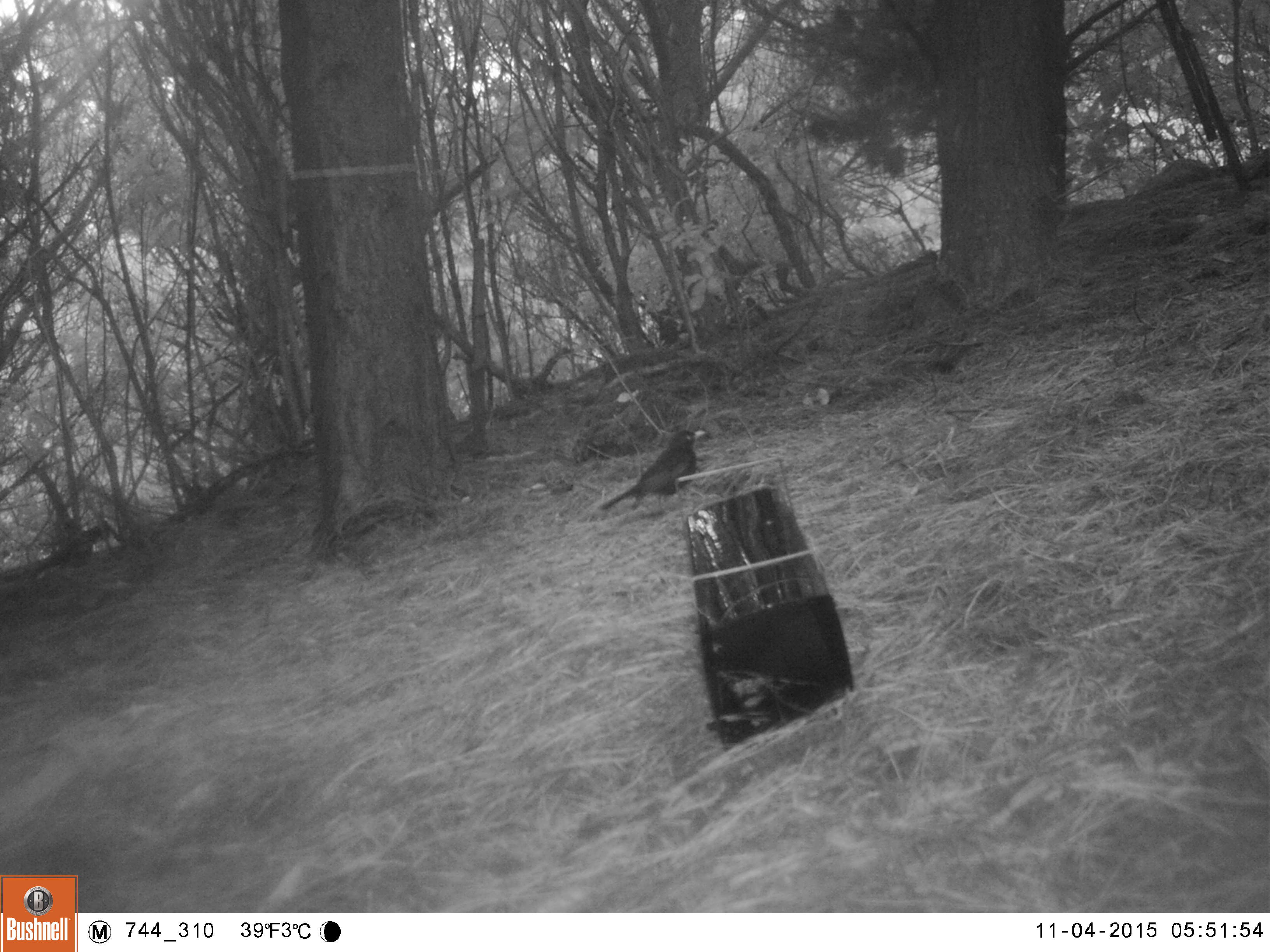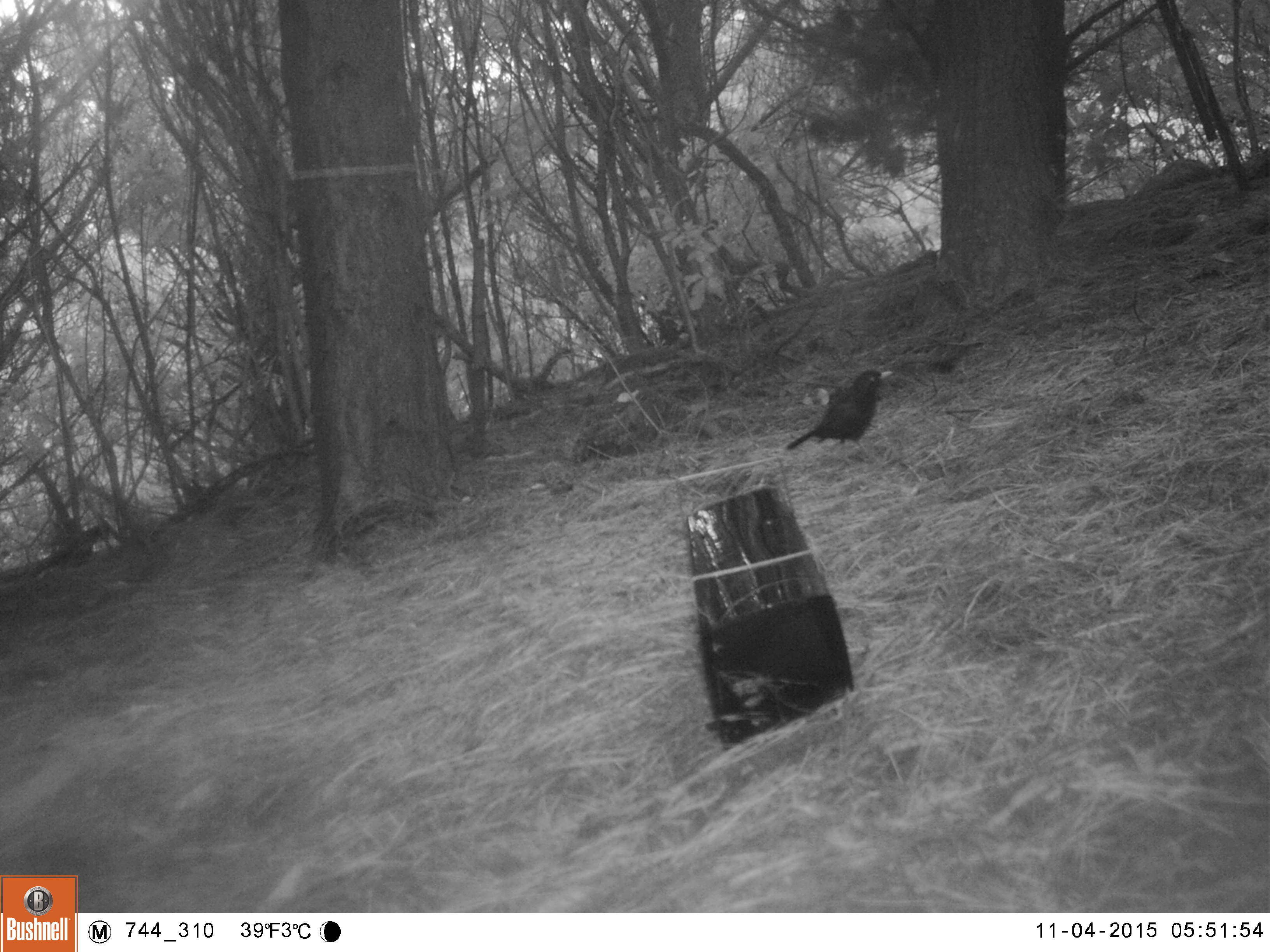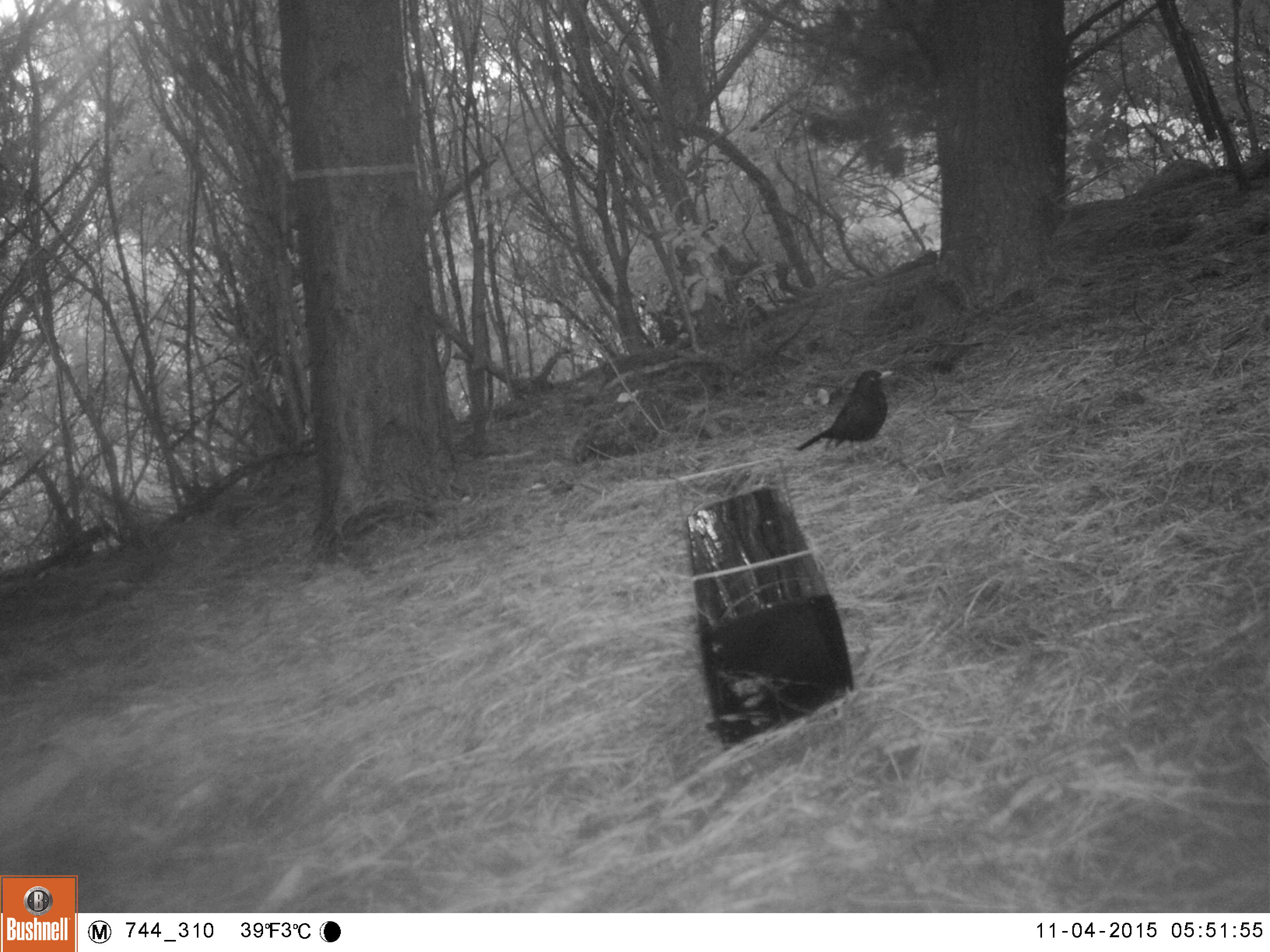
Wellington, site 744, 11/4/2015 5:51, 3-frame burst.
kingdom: Animalia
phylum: Chordata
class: Aves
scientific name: Aves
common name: bird